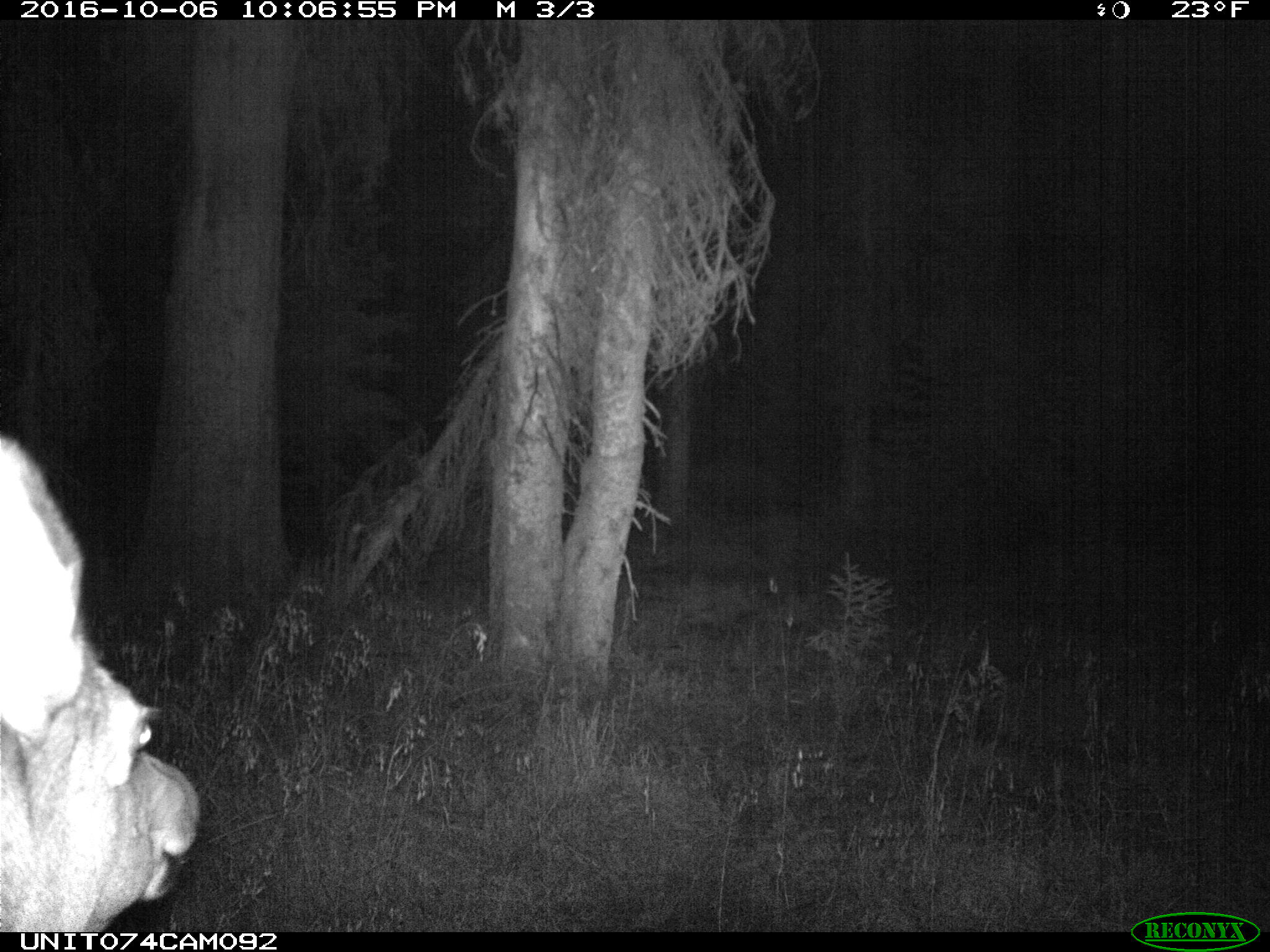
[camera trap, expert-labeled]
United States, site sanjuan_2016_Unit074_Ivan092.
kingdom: Animalia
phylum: Chordata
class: Mammalia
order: Artiodactyla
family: Cervidae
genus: Cervus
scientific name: Cervus elaphus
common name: red deer